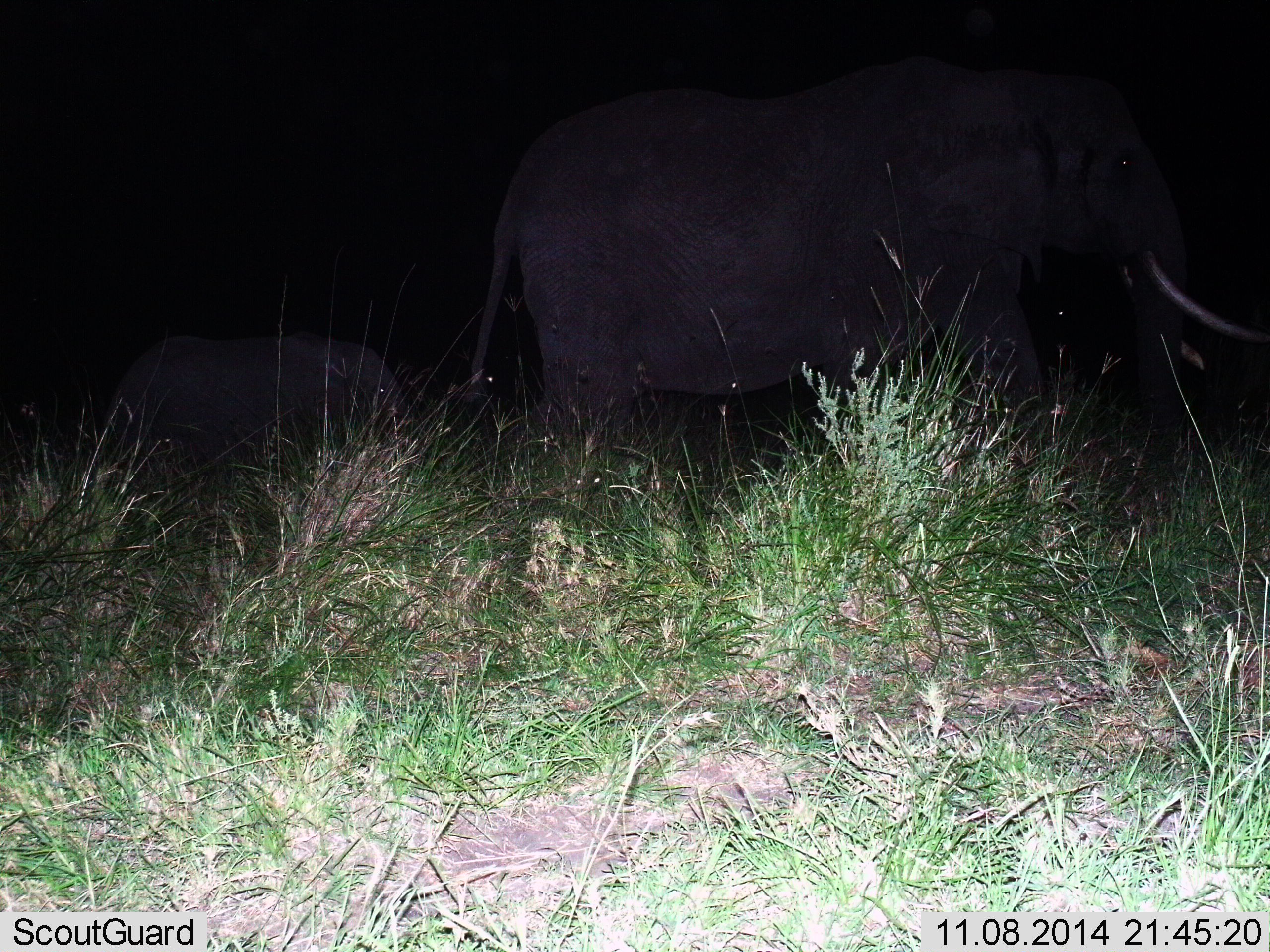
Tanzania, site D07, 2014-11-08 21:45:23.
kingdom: Animalia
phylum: Chordata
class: Mammalia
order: Proboscidea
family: Elephantidae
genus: Loxodonta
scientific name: Loxodonta africana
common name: african bush elephant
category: elephant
Elephant (african bush elephant) (Loxodonta africana), count 2. Behavior (volunteer vote fractions): standing 30%, resting 0%, moving 70%, interacting 0%. Young present (vote fraction): 70%. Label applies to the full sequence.